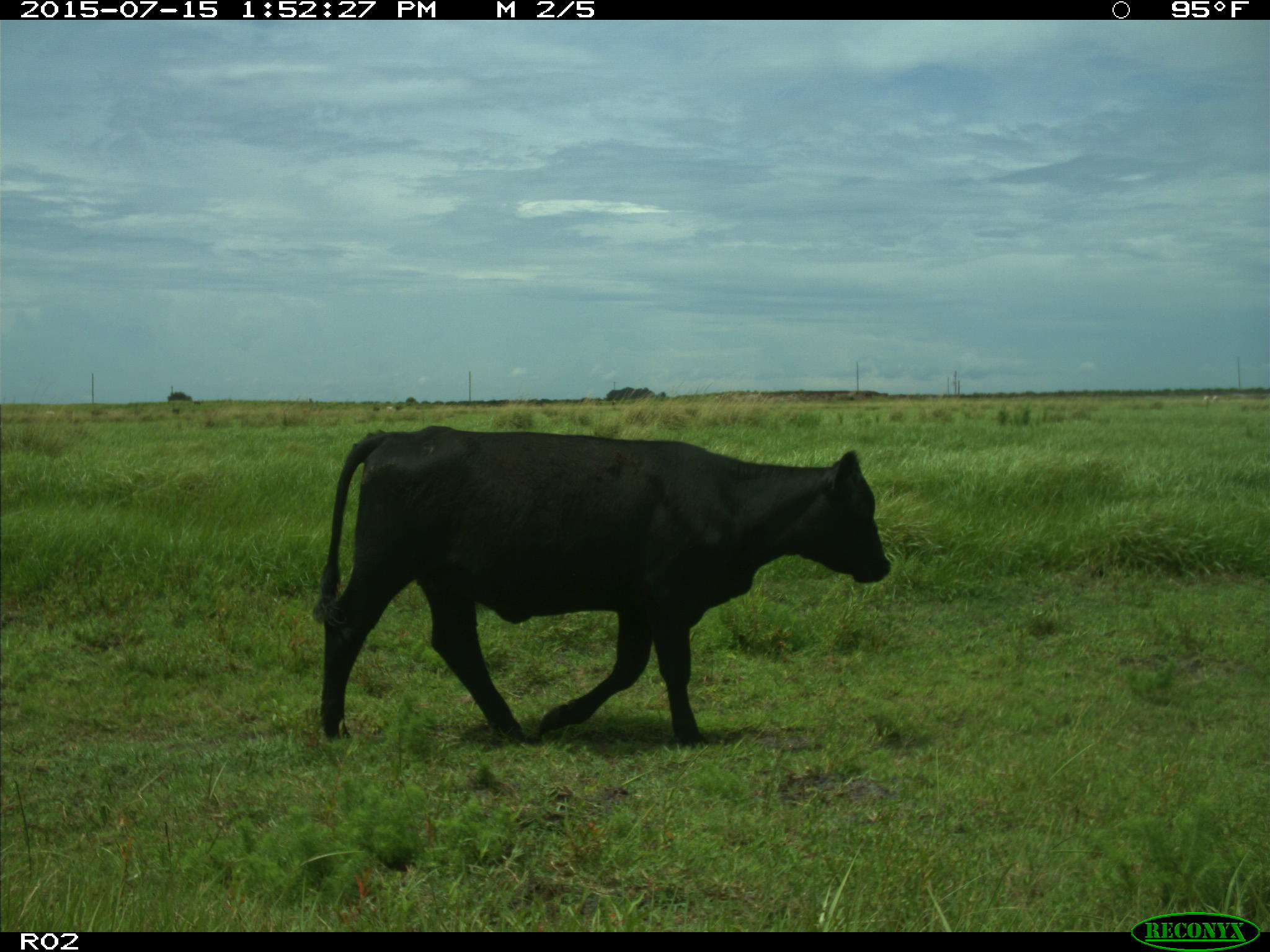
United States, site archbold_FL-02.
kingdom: Animalia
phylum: Chordata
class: Mammalia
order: Artiodactyla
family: Bovidae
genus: Bos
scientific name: Bos taurus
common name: domestic cow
Bos taurus (domestic cow).